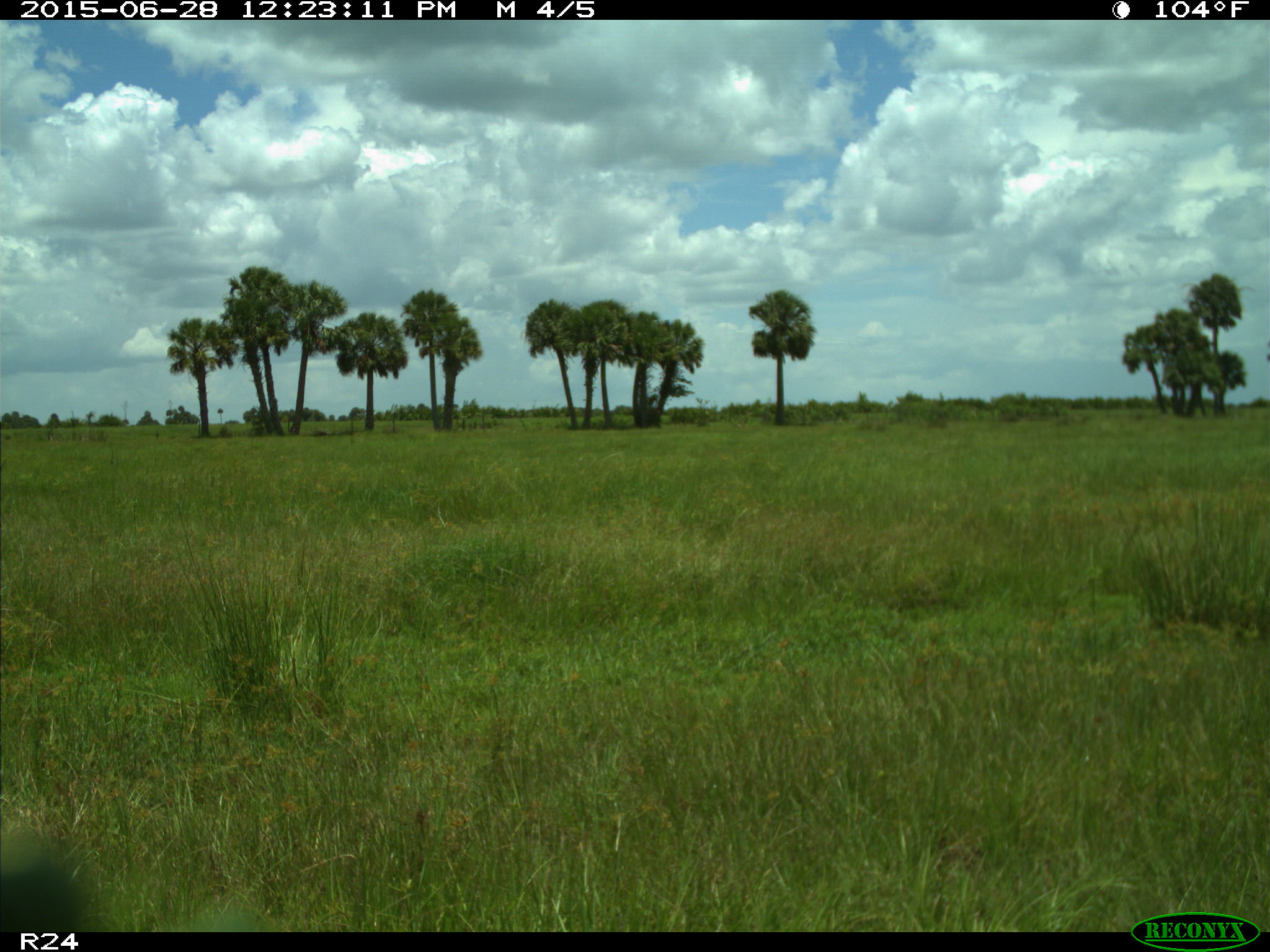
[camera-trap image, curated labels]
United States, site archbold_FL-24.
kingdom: Animalia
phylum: Chordata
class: Mammalia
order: Artiodactyla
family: Bovidae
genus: Bos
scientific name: Bos taurus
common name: domestic cow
Bos taurus (domestic cow).